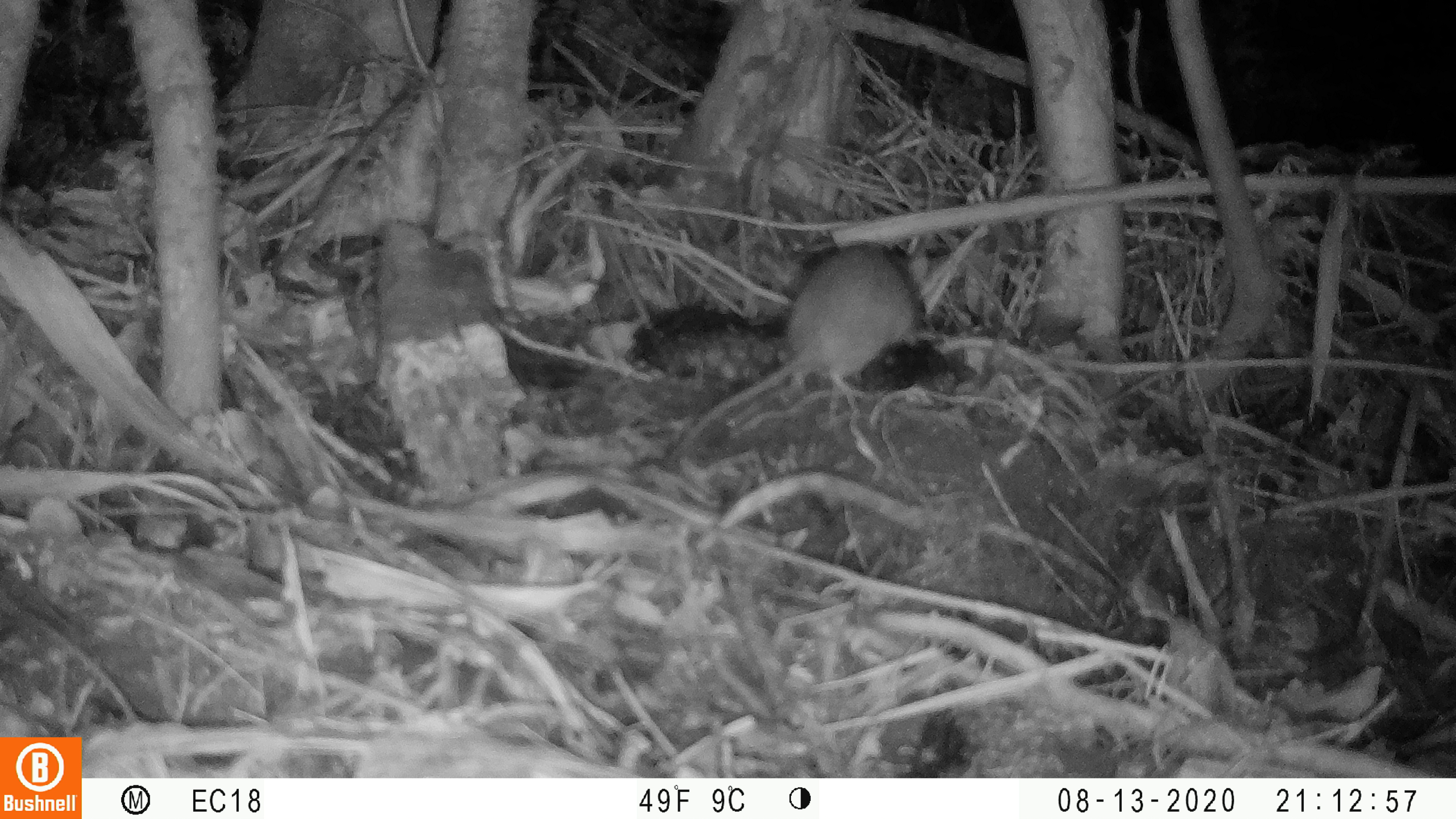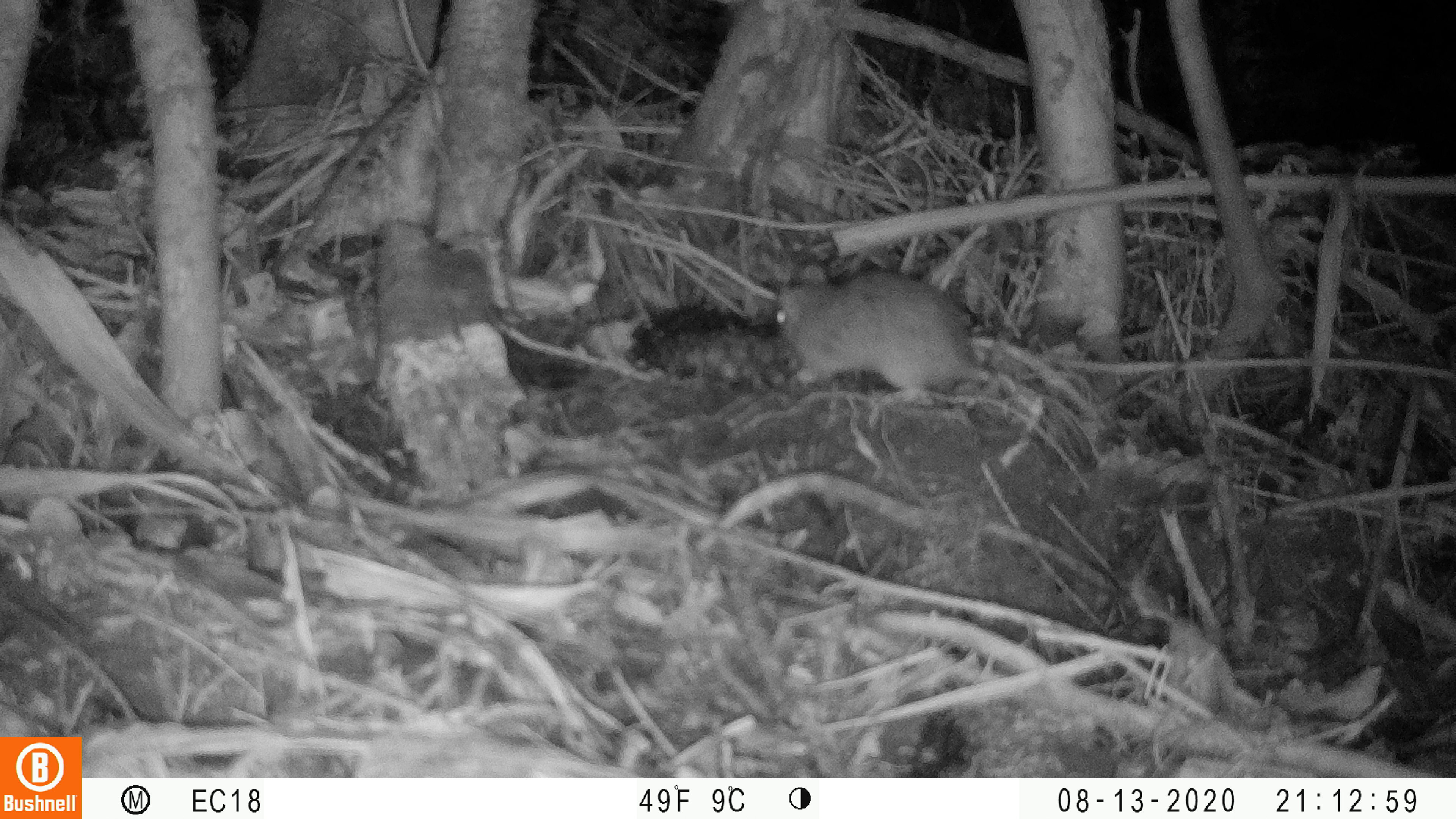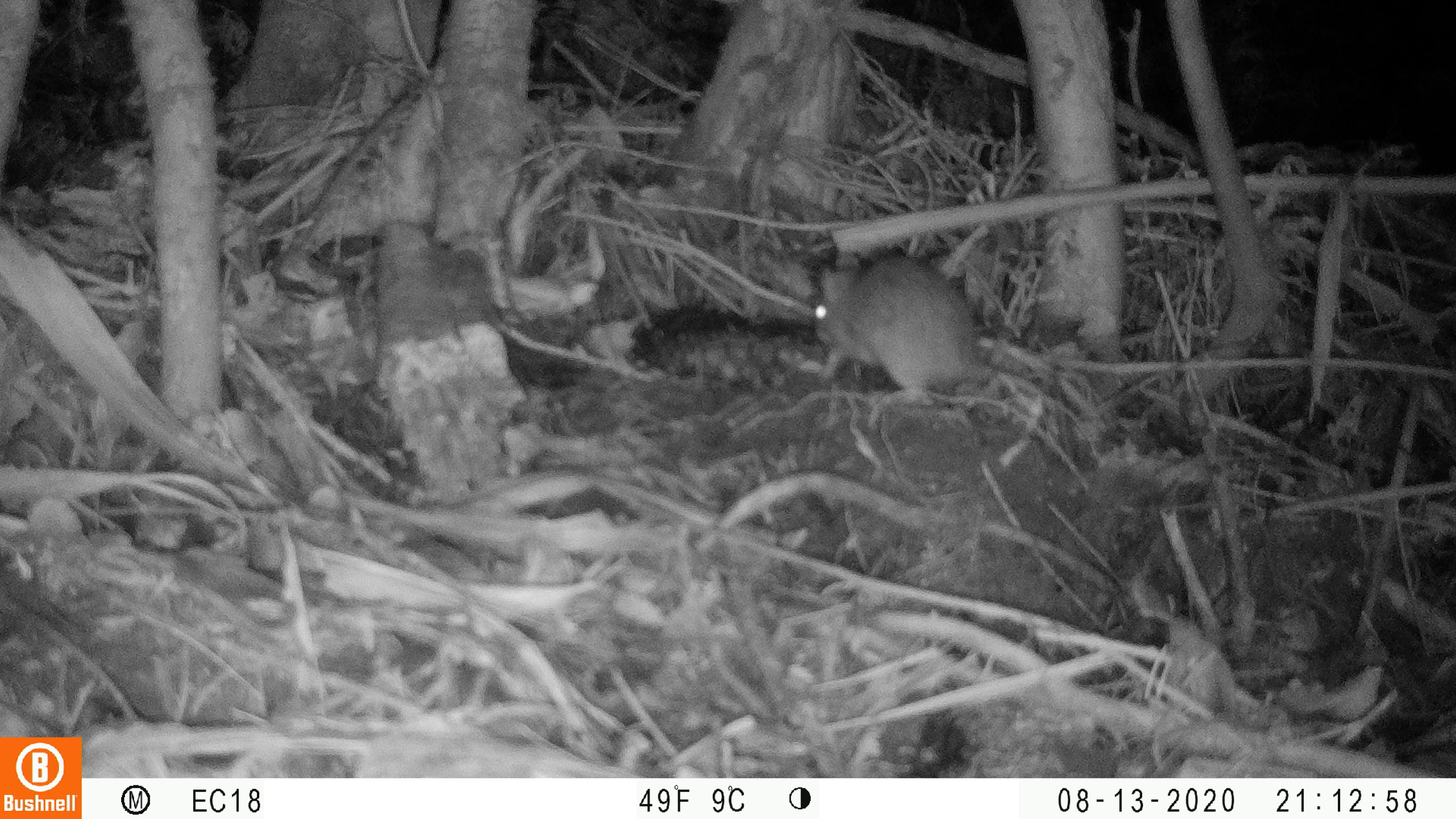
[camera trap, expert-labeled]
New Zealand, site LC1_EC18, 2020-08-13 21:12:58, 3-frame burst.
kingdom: Animalia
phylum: Chordata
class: Mammalia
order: Rodentia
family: Muridae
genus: Rattus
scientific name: Rattus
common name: rat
Rat (Rattus).